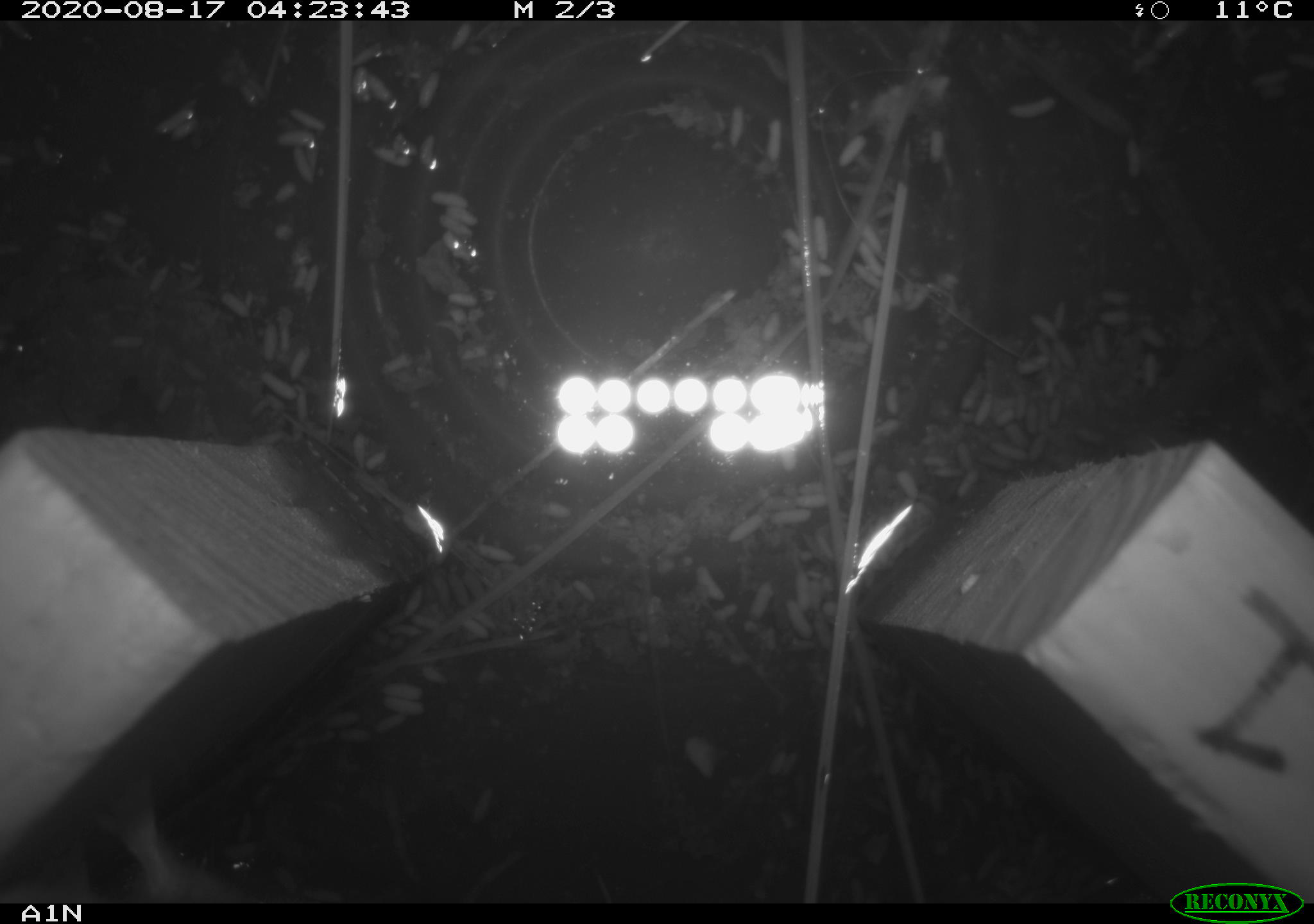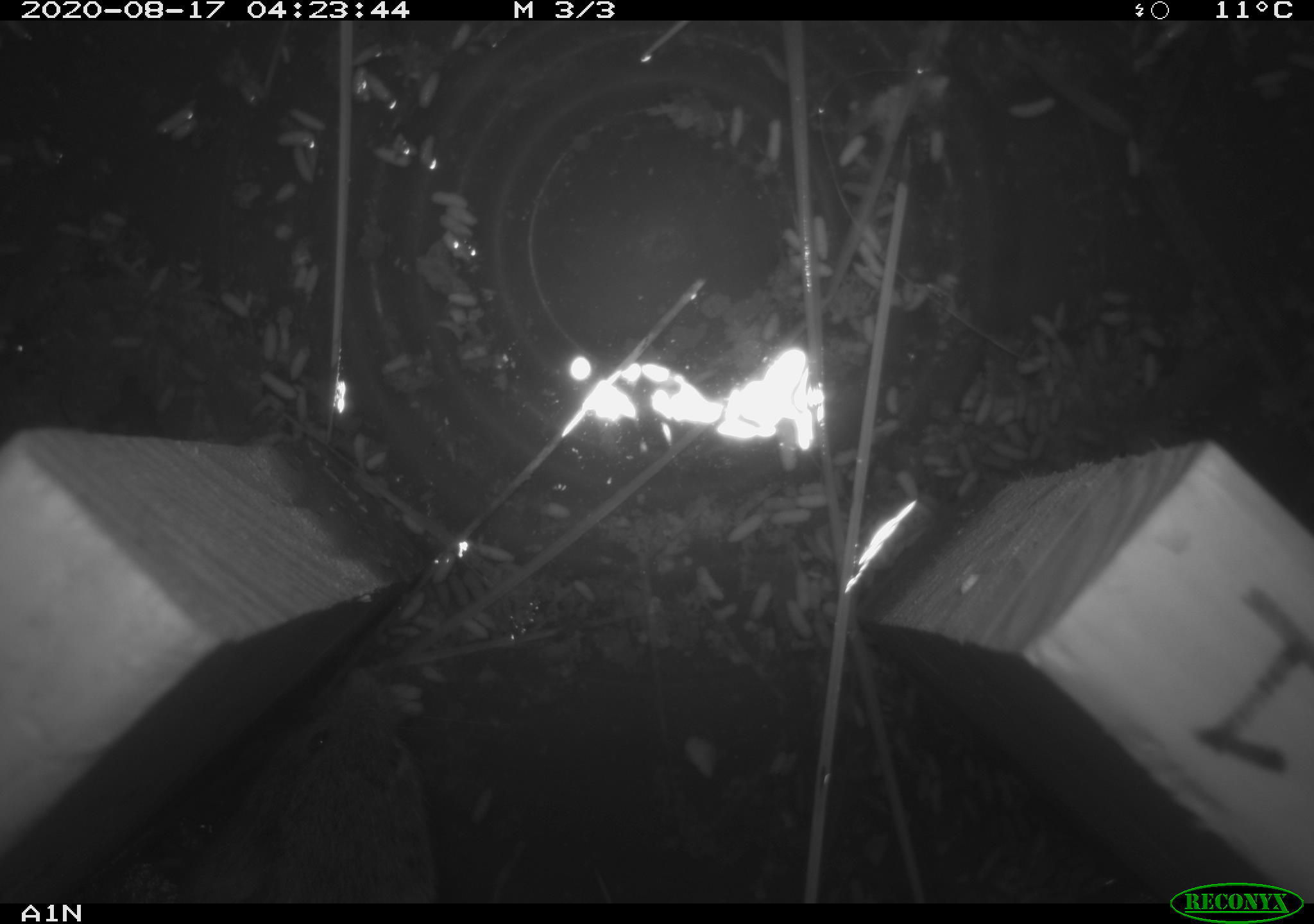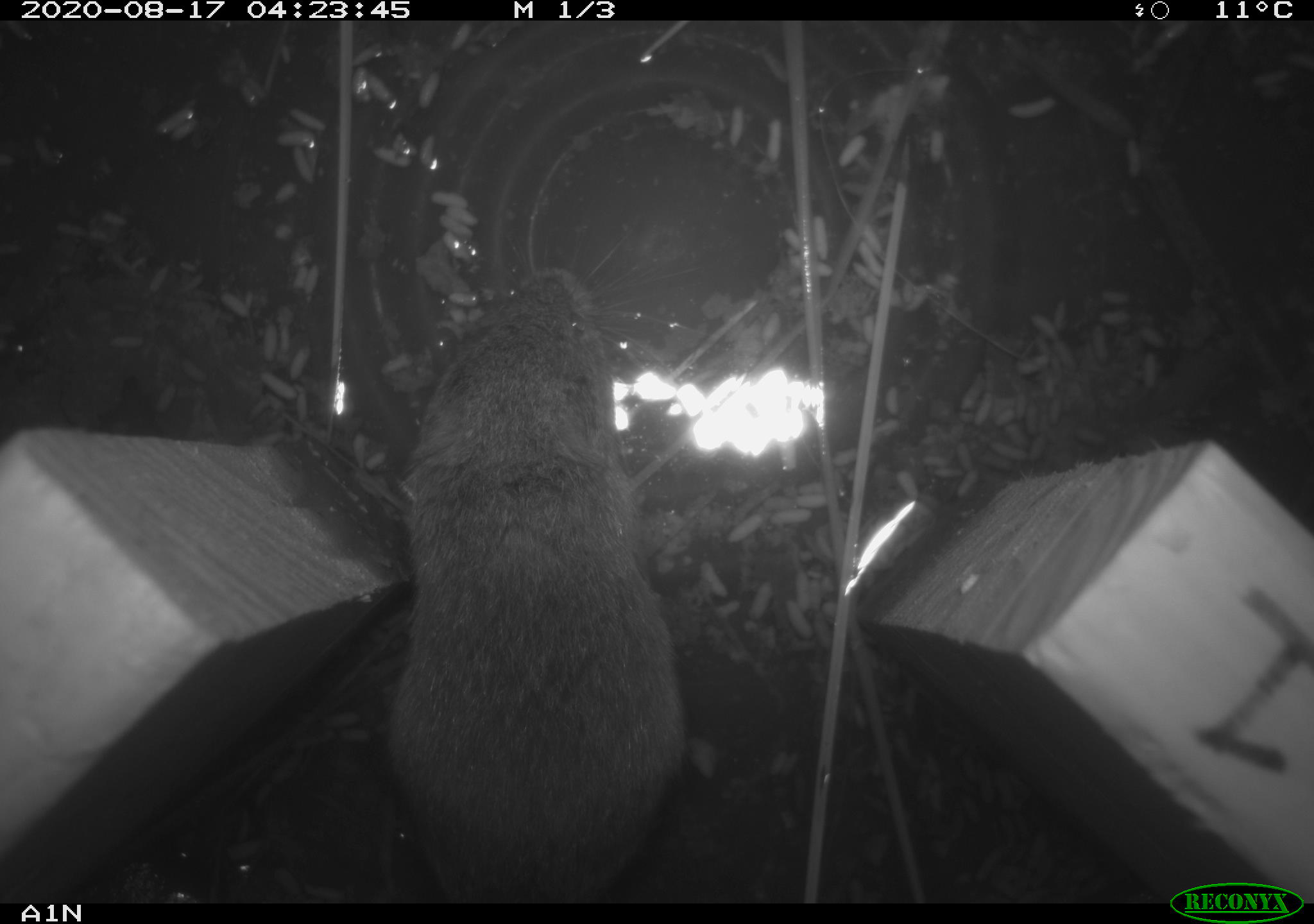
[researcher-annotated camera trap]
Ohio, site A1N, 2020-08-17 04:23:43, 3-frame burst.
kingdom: Animalia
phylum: Chordata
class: Mammalia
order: Rodentia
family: Cricetidae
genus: Microtus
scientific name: Microtus pennsylvanicus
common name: meadow vole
Meadow vole (Microtus pennsylvanicus).